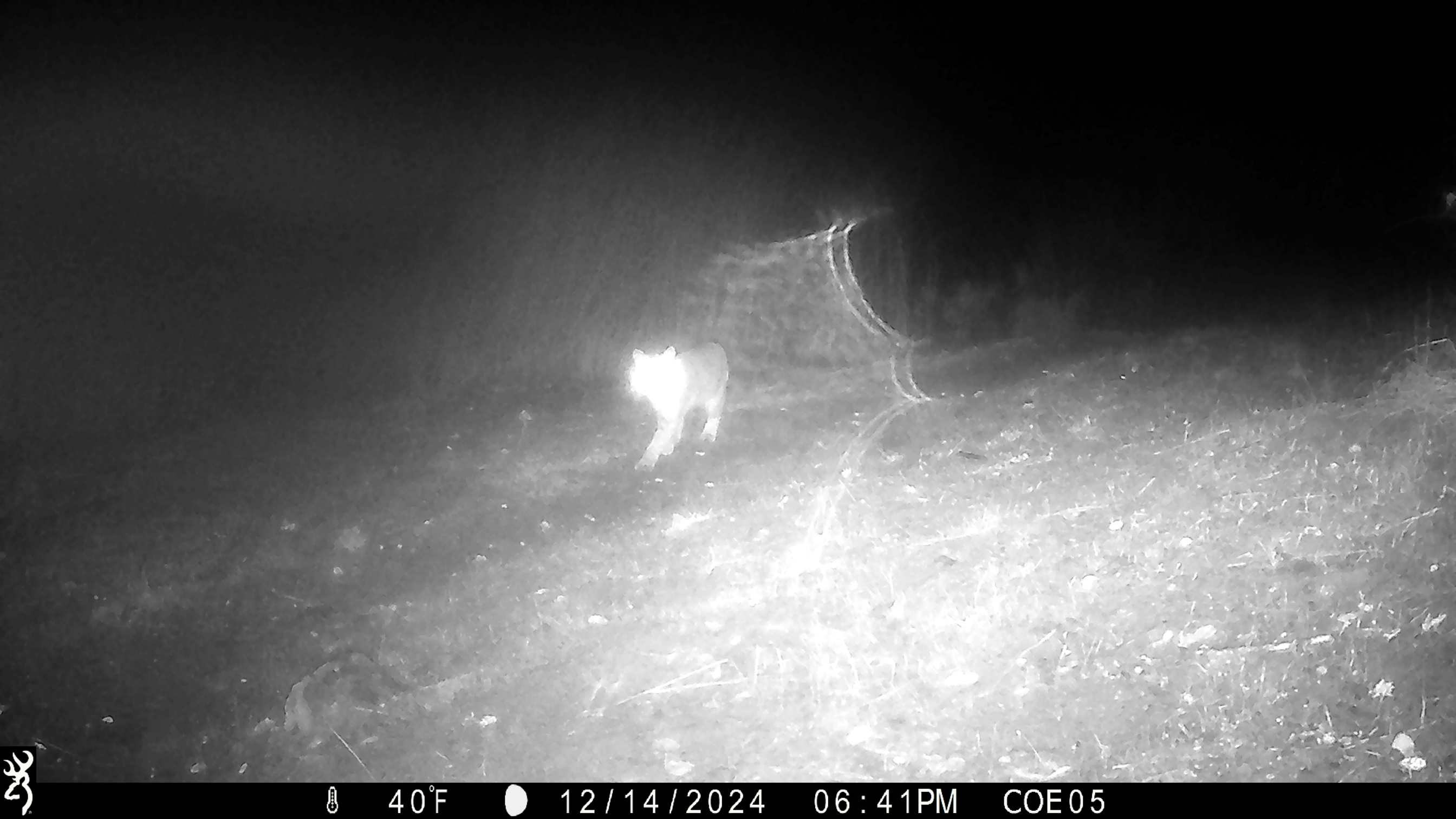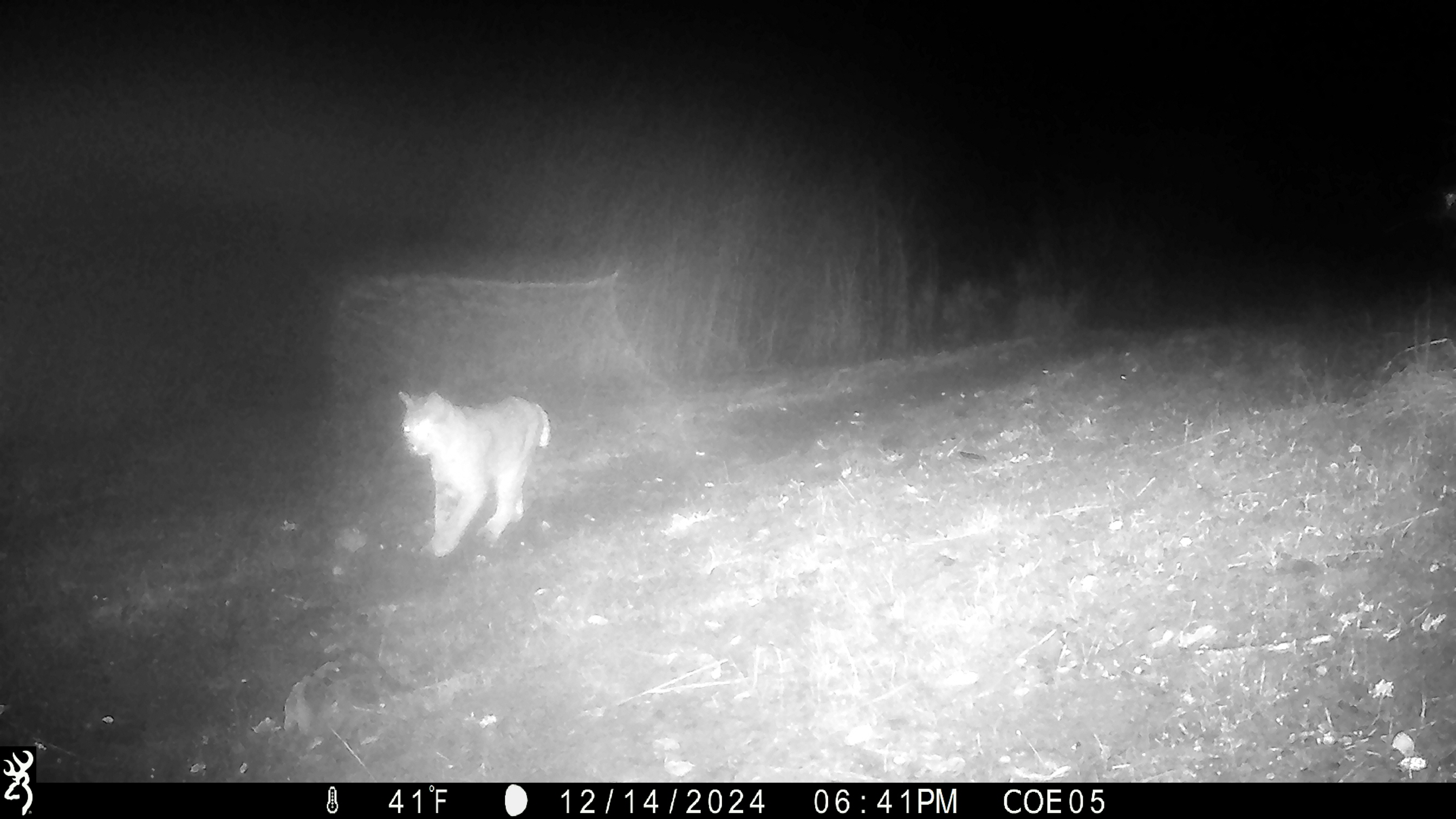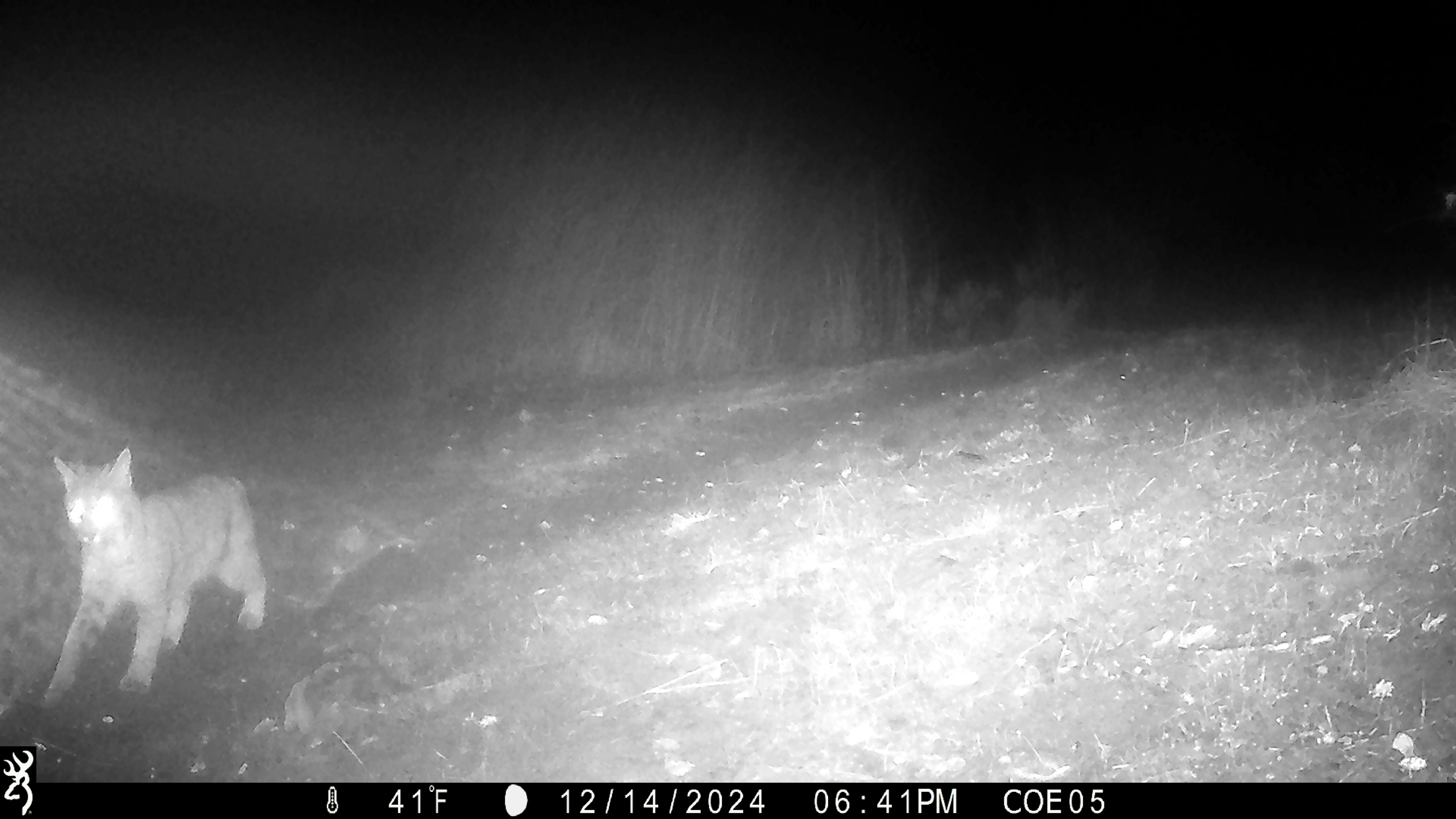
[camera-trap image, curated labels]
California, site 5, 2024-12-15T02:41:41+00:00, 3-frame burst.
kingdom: Animalia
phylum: Chordata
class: Mammalia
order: Carnivora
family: Felidae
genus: Lynx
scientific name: Lynx rufus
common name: bobcat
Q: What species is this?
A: Bobcat (Lynx rufus).